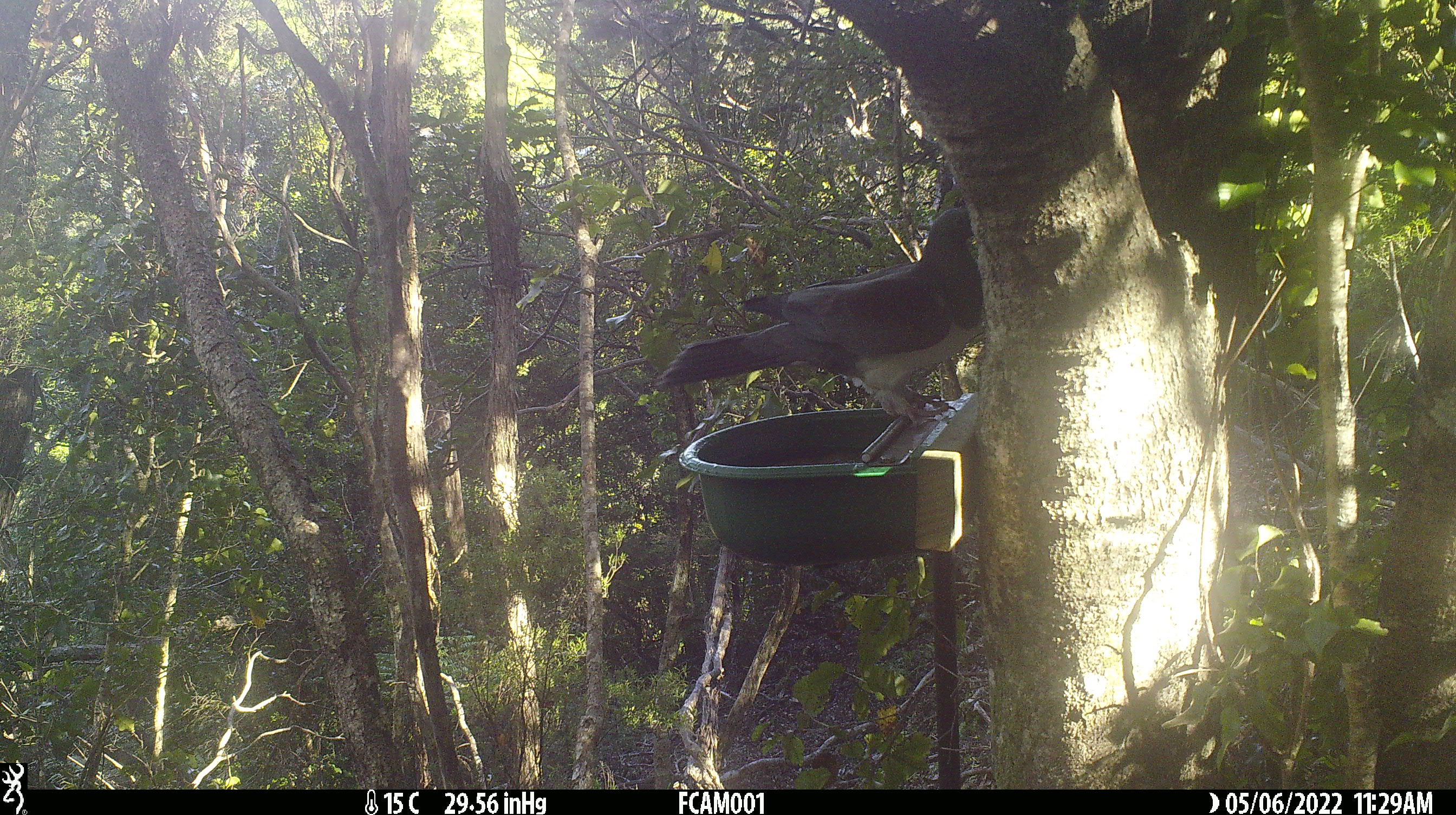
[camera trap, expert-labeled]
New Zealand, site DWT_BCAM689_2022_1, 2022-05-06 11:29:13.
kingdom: Animalia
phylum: Chordata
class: Aves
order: Columbiformes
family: Columbidae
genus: Hemiphaga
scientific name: Hemiphaga novaeseelandiae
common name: new zealand pigeon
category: kereru